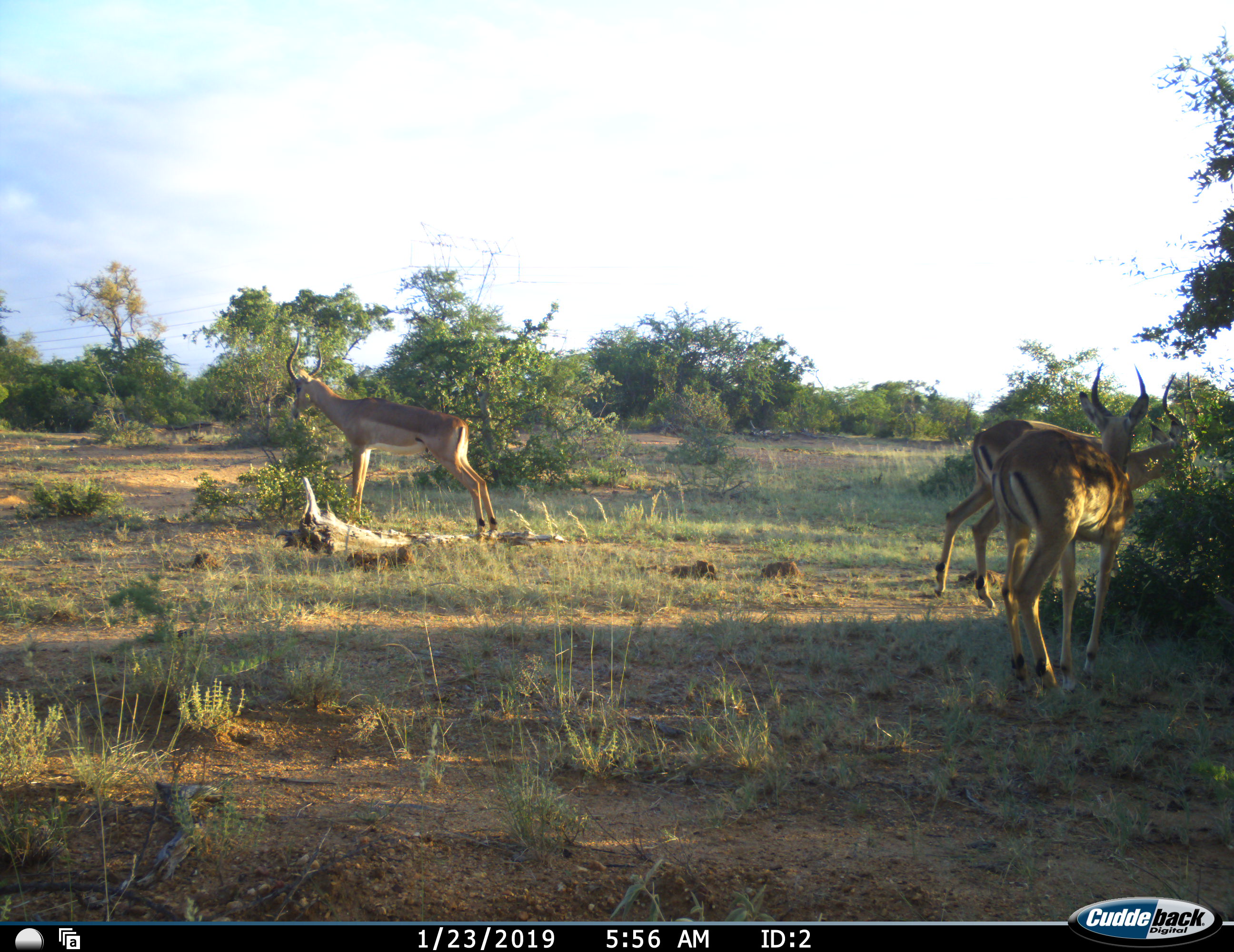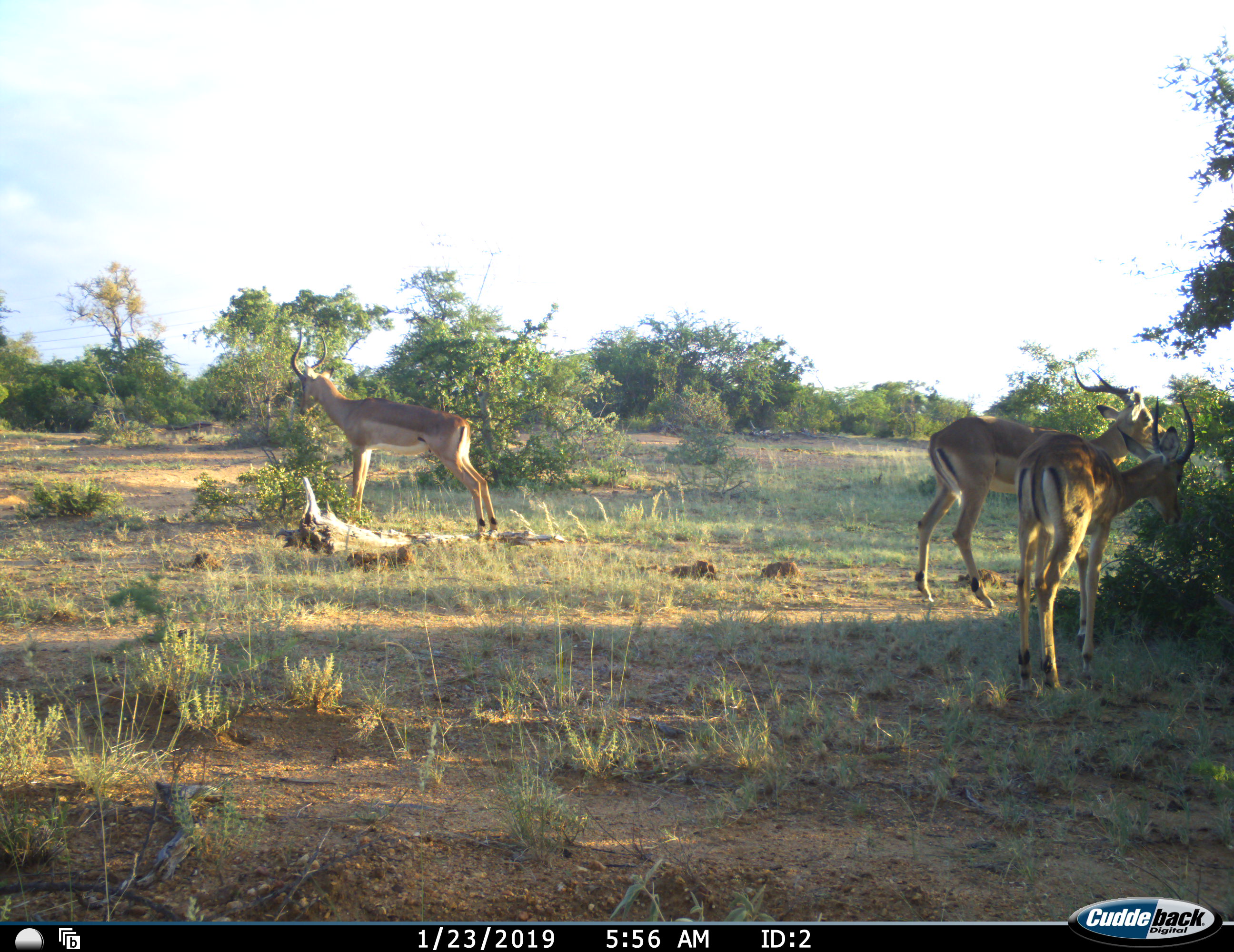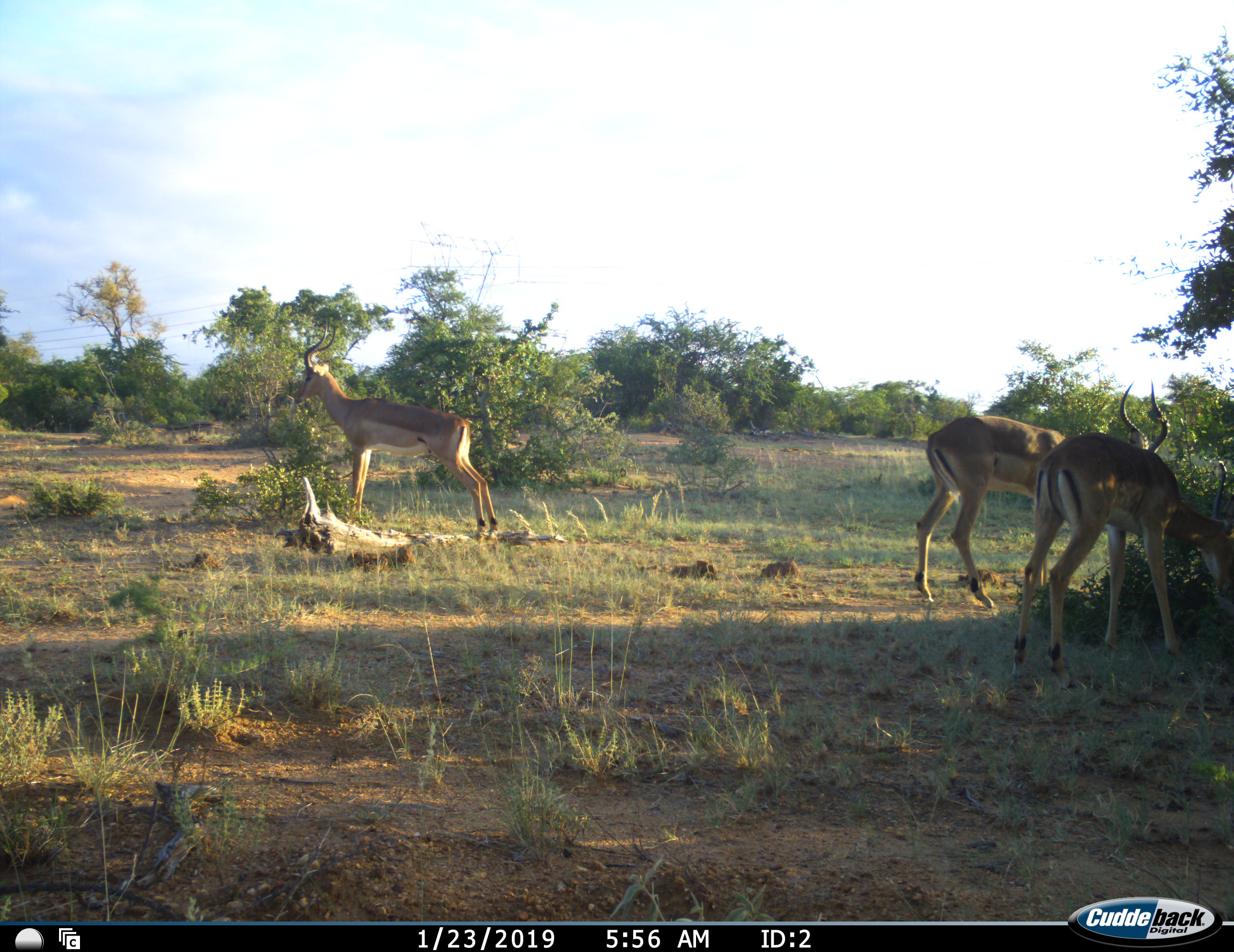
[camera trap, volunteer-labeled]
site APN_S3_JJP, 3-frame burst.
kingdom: Animalia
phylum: Chordata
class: Mammalia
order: Artiodactyla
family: Bovidae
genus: Aepyceros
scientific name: Aepyceros melampus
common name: impala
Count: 3.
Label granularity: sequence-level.